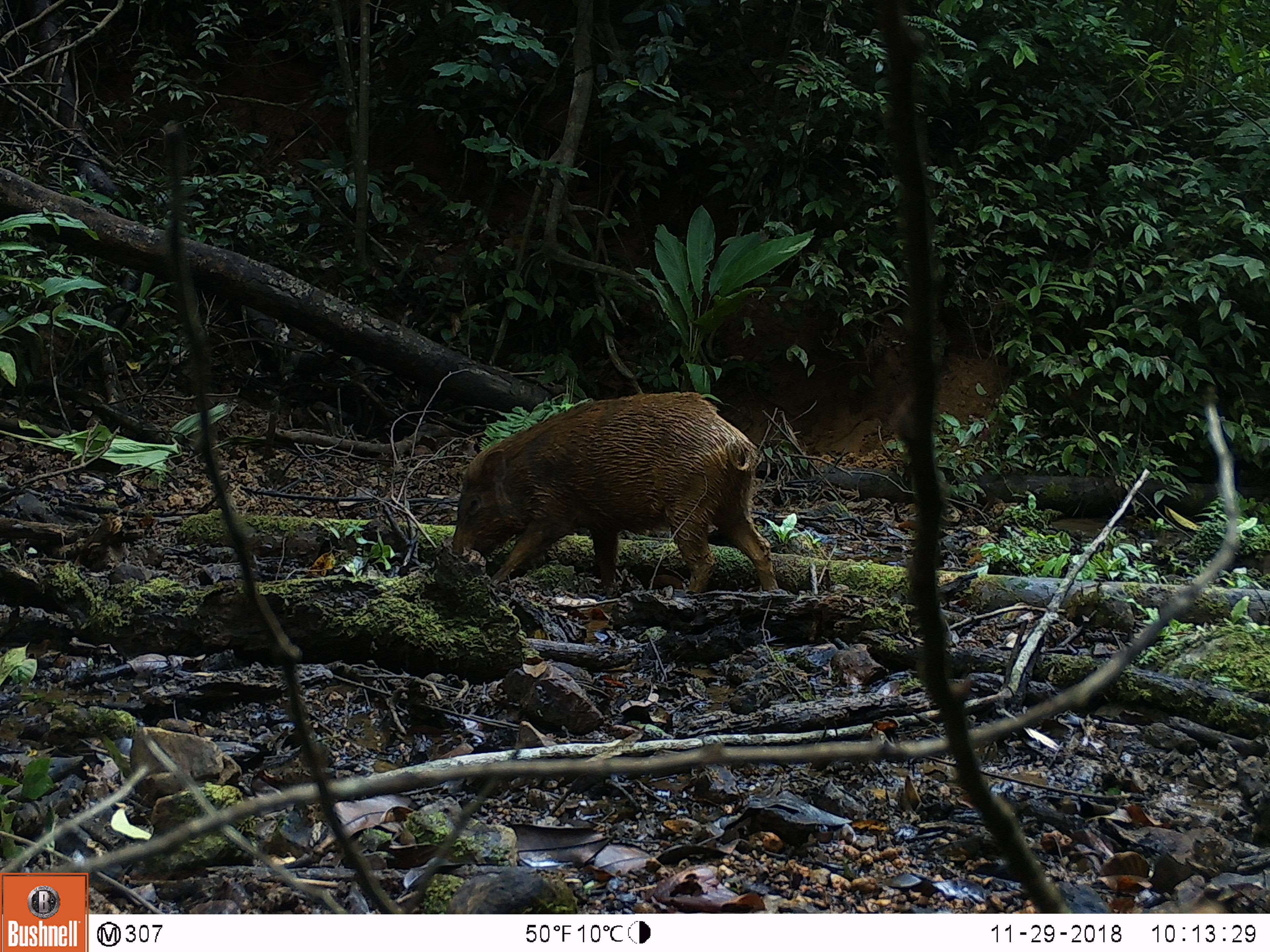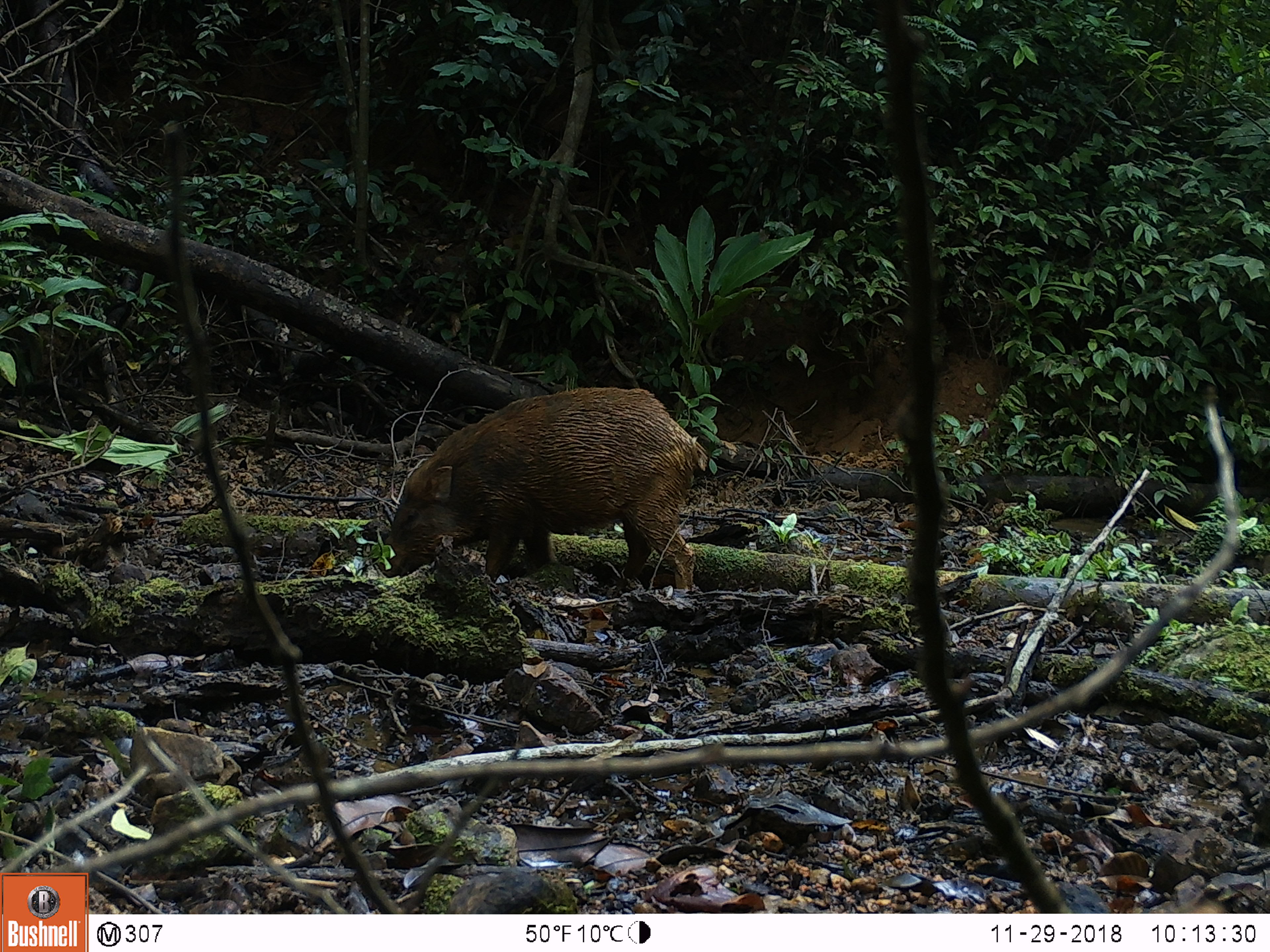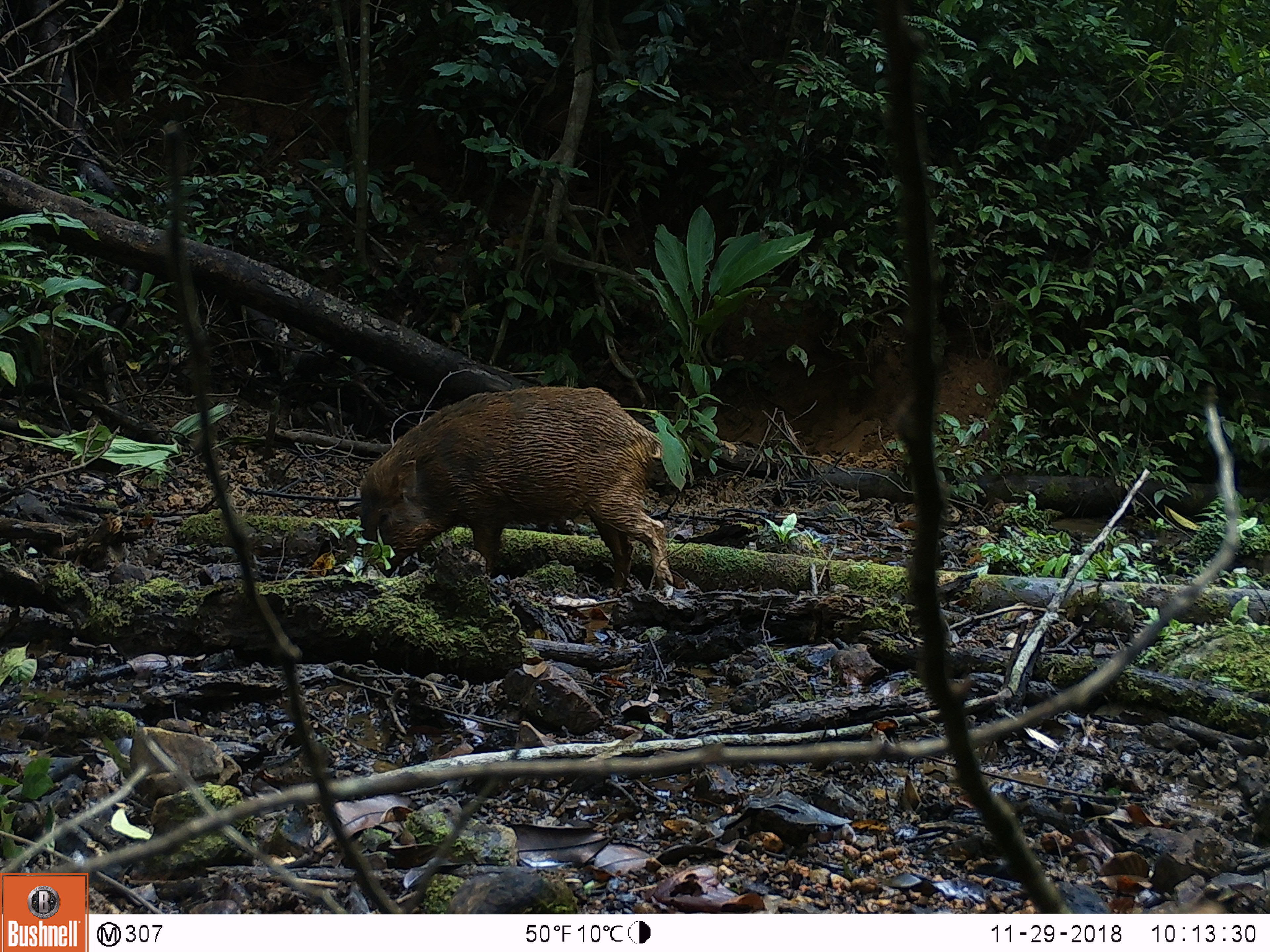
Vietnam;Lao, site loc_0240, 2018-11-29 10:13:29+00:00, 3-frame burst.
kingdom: Animalia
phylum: Chordata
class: Mammalia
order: Artiodactyla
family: Suidae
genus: Sus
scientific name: Sus scrofa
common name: eurasian wild pig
Eurasian wild pig (Sus scrofa). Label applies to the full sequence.